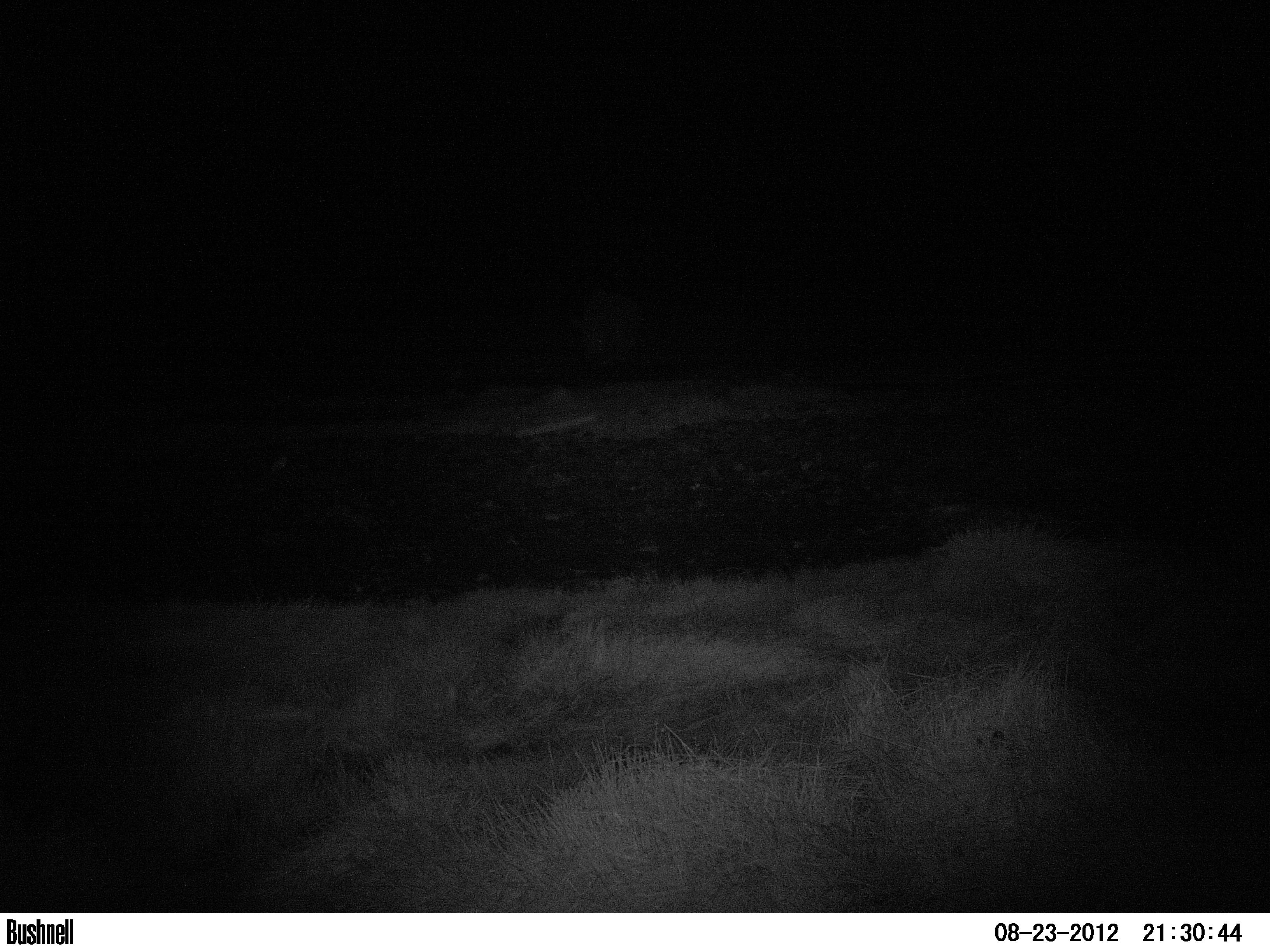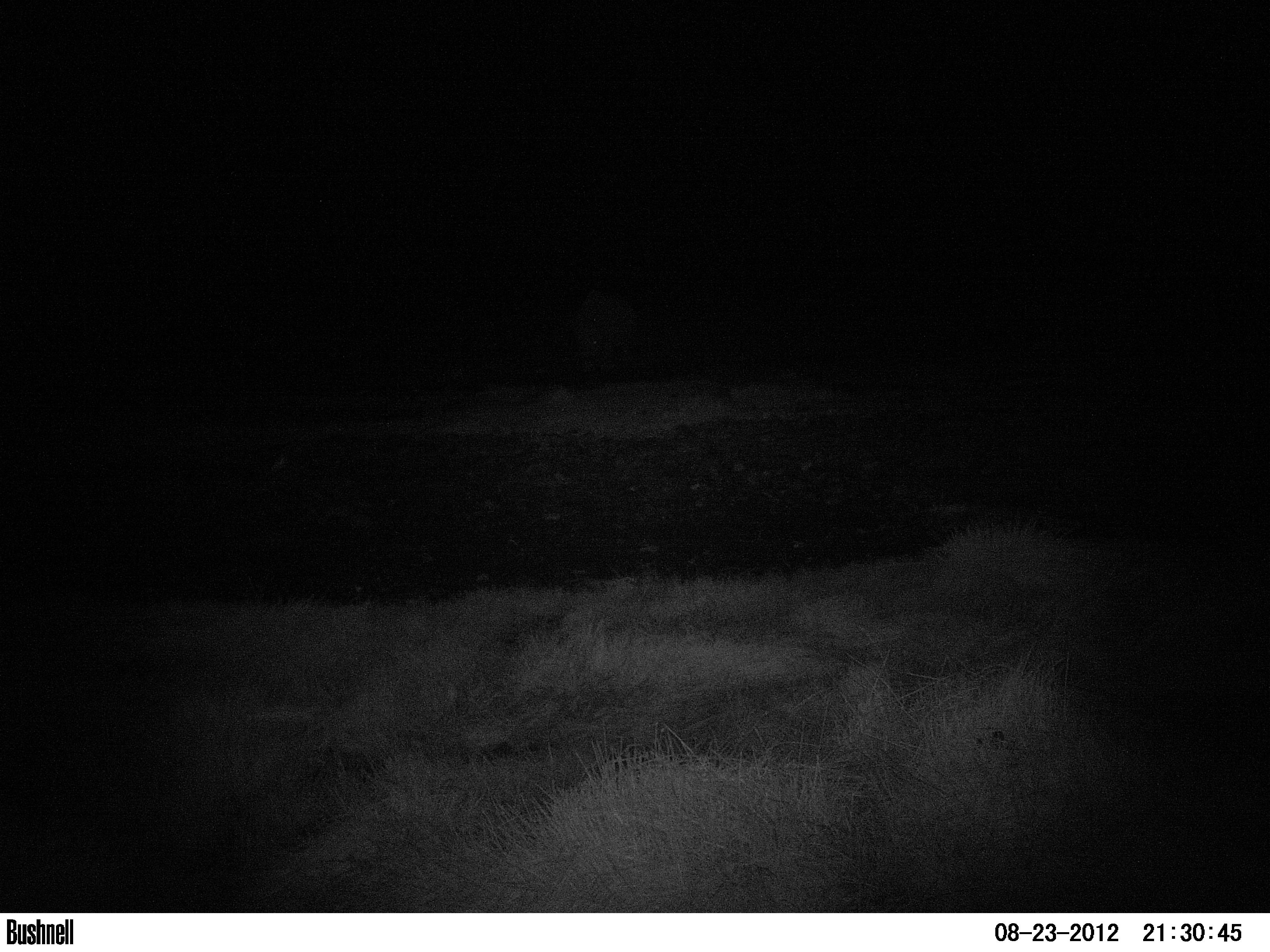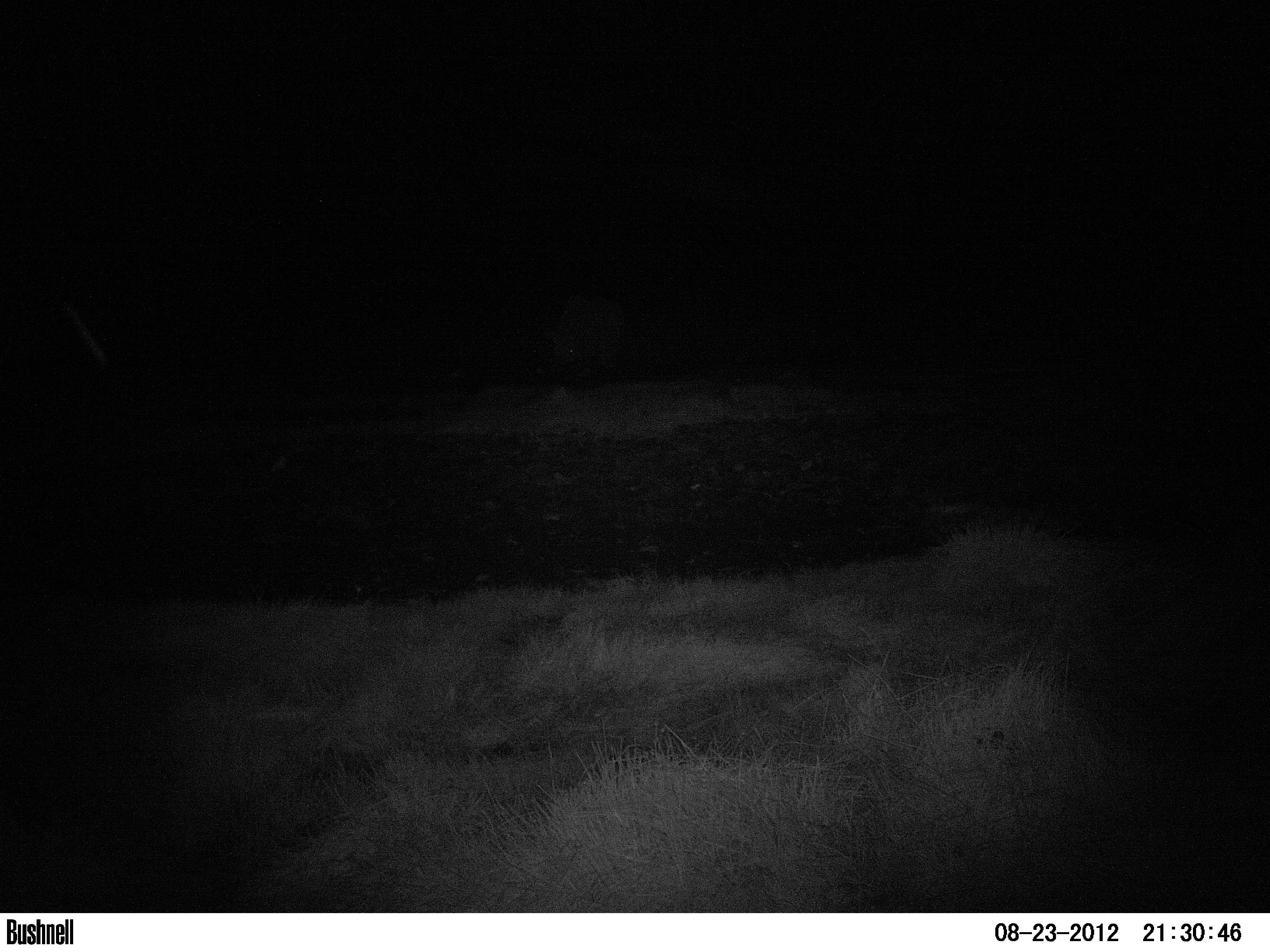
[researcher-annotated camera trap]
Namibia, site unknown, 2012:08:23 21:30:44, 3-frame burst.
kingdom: Animalia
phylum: Chordata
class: Mammalia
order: Perissodactyla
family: Rhinocerotidae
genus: Diceros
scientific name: Diceros bicornis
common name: black rhinoceros